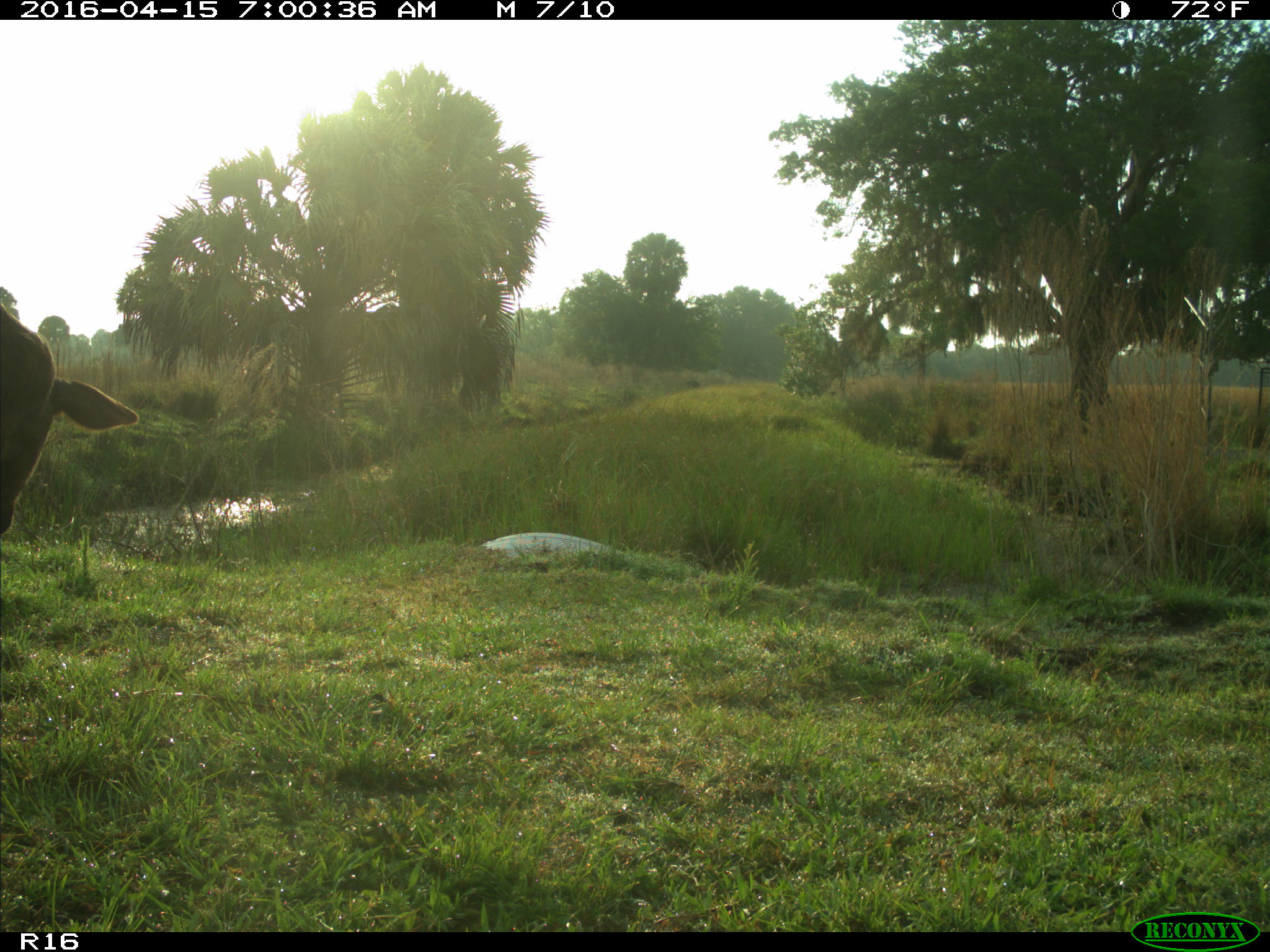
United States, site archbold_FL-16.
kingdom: Animalia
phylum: Chordata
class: Mammalia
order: Artiodactyla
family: Bovidae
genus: Bos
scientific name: Bos taurus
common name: domestic cow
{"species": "Bos taurus (domestic cow)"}